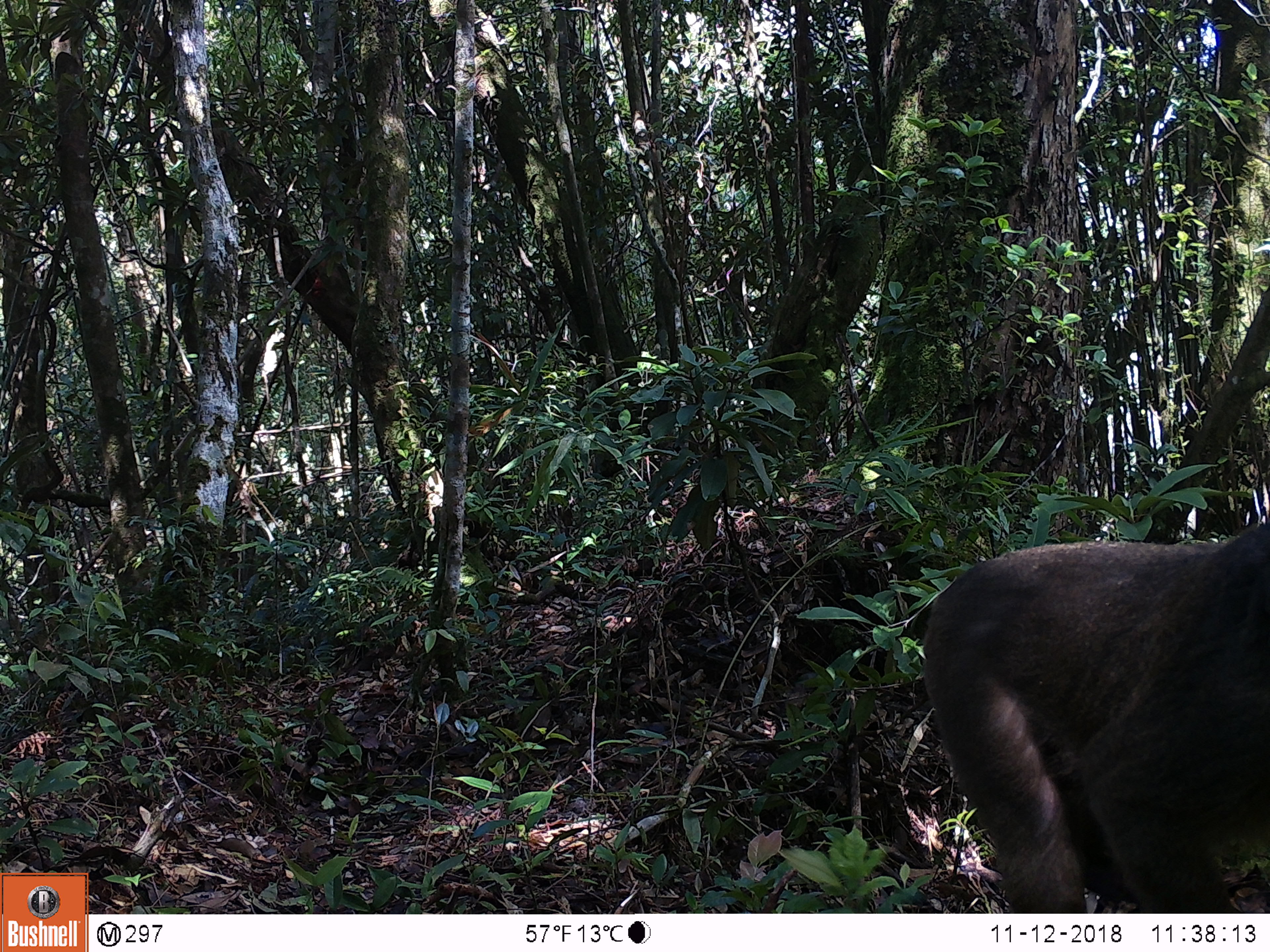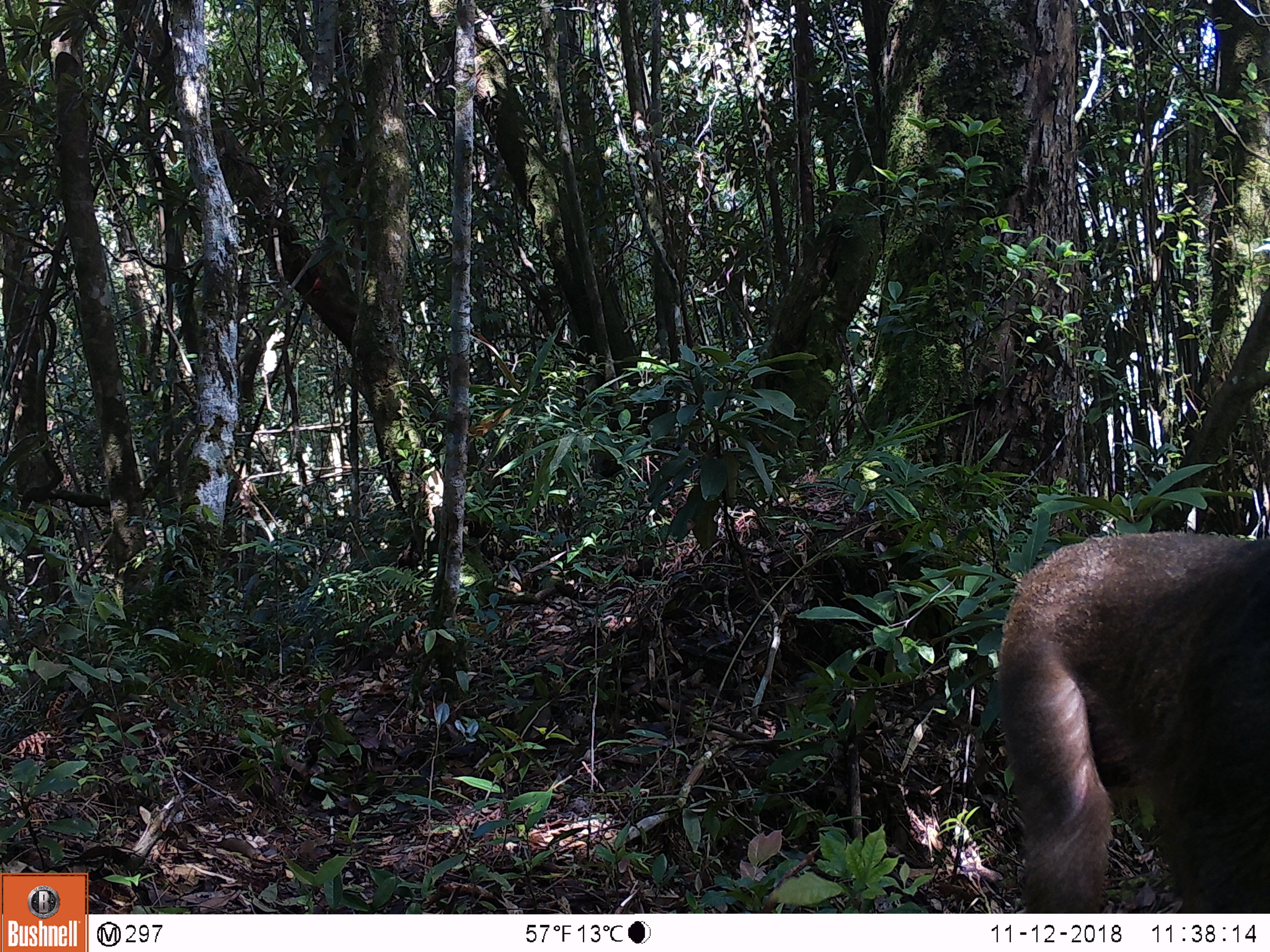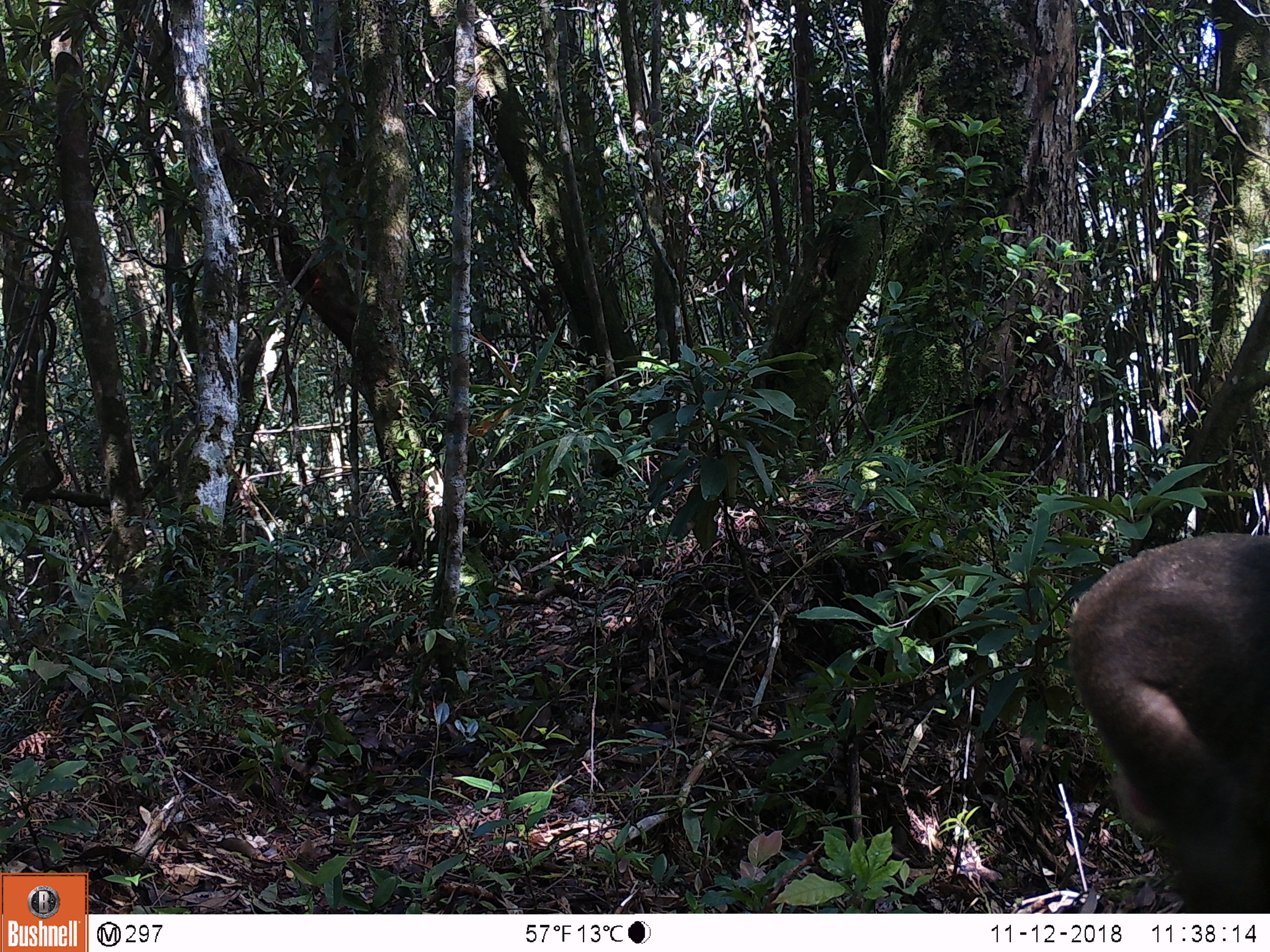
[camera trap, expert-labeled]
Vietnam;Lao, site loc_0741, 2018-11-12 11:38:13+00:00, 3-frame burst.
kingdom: Animalia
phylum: Chordata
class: Mammalia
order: Primates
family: Cercopithecidae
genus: Macaca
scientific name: Macaca arctoides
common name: stump-tailed macaque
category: stump tailed macaque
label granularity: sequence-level